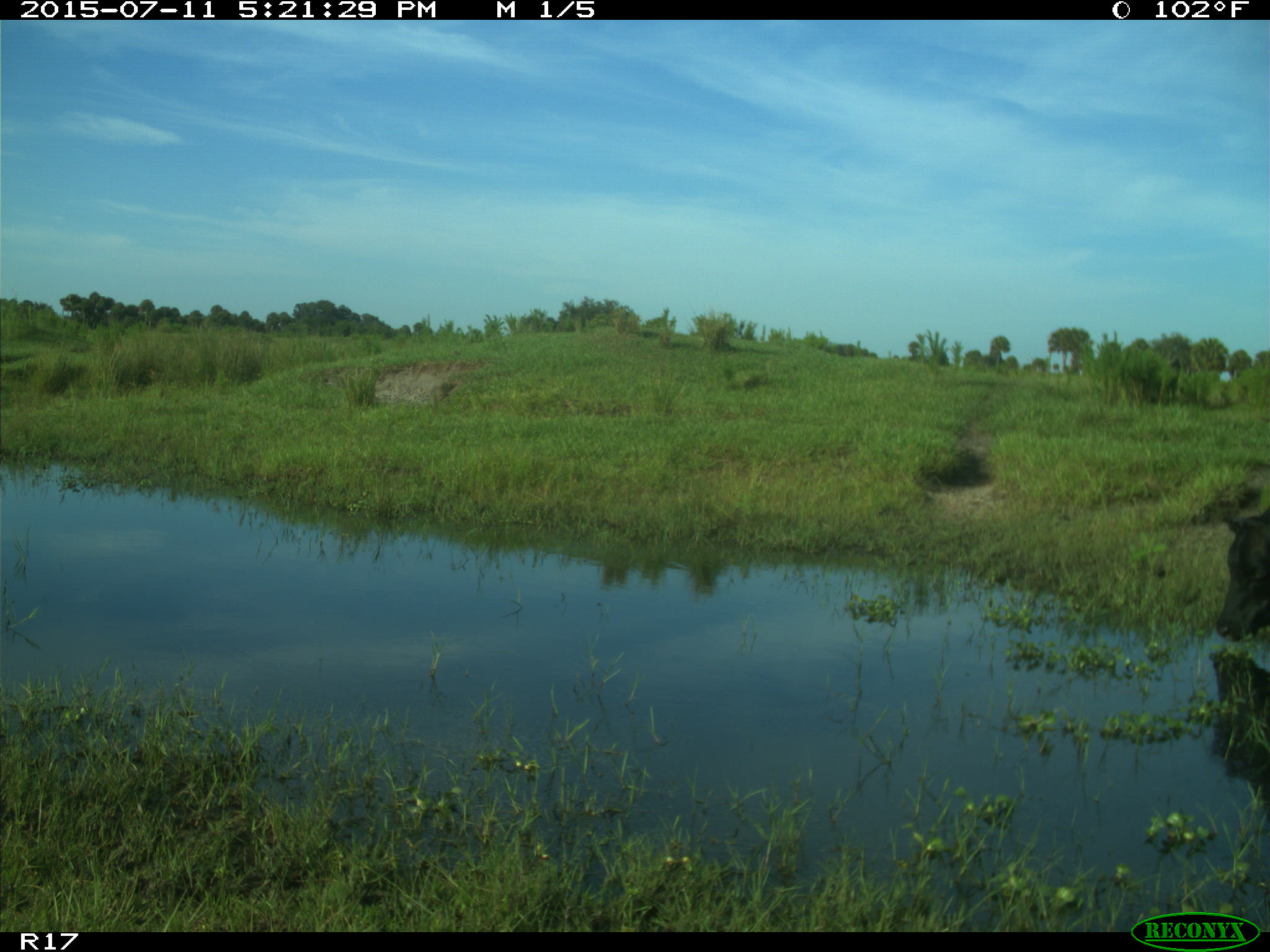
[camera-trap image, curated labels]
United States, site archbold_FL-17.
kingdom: Animalia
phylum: Chordata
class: Mammalia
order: Artiodactyla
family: Bovidae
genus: Bos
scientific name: Bos taurus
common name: domestic cow